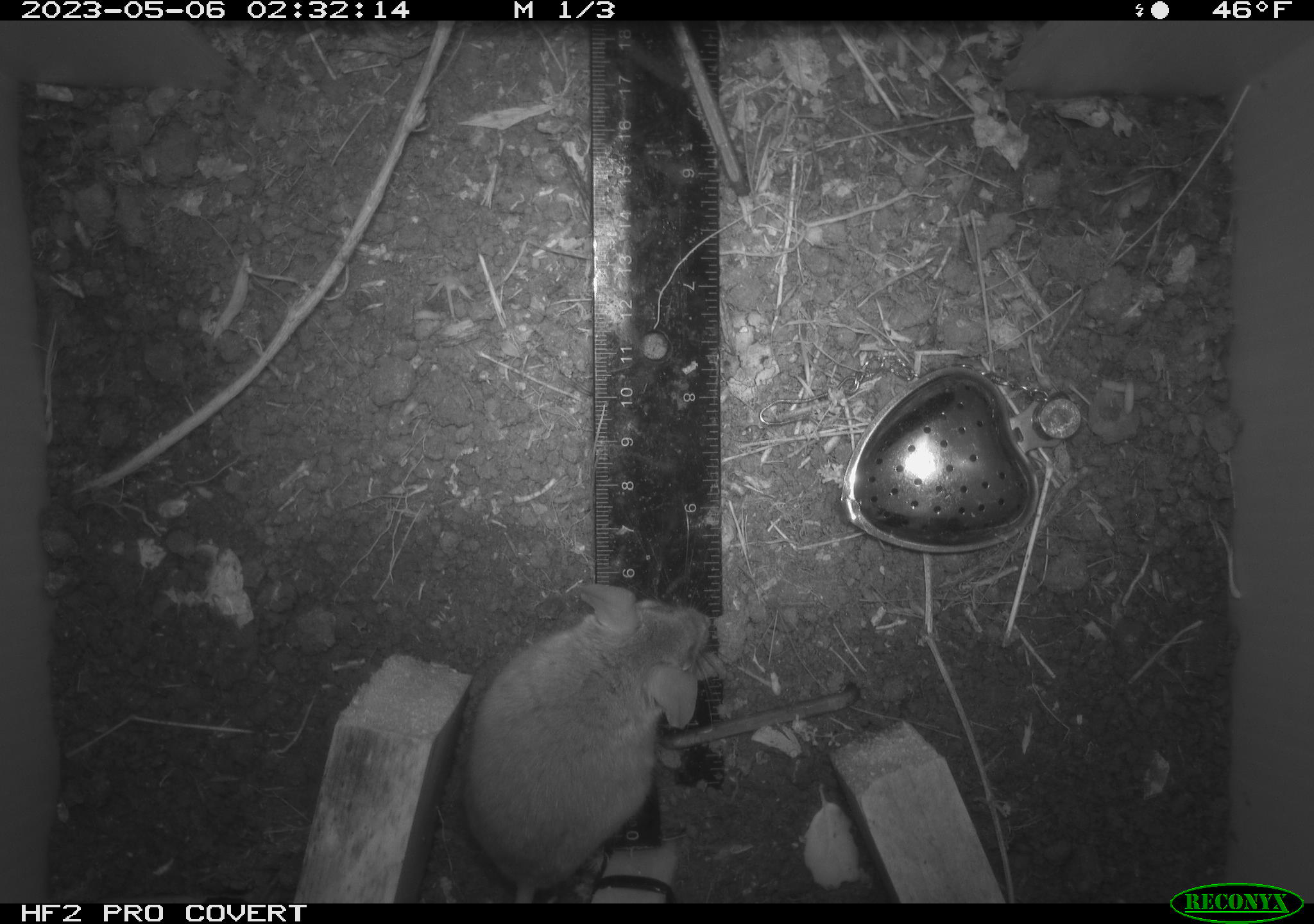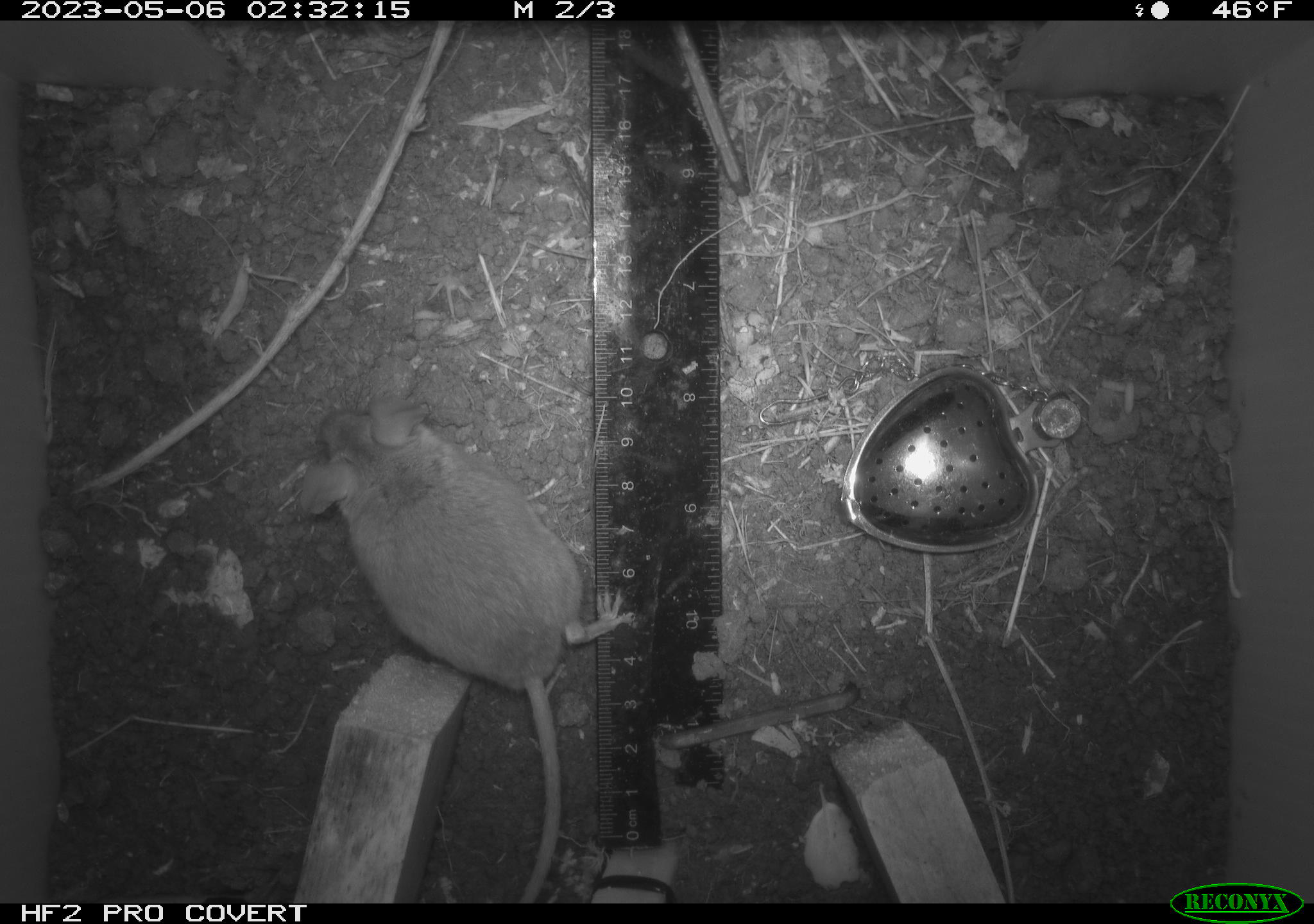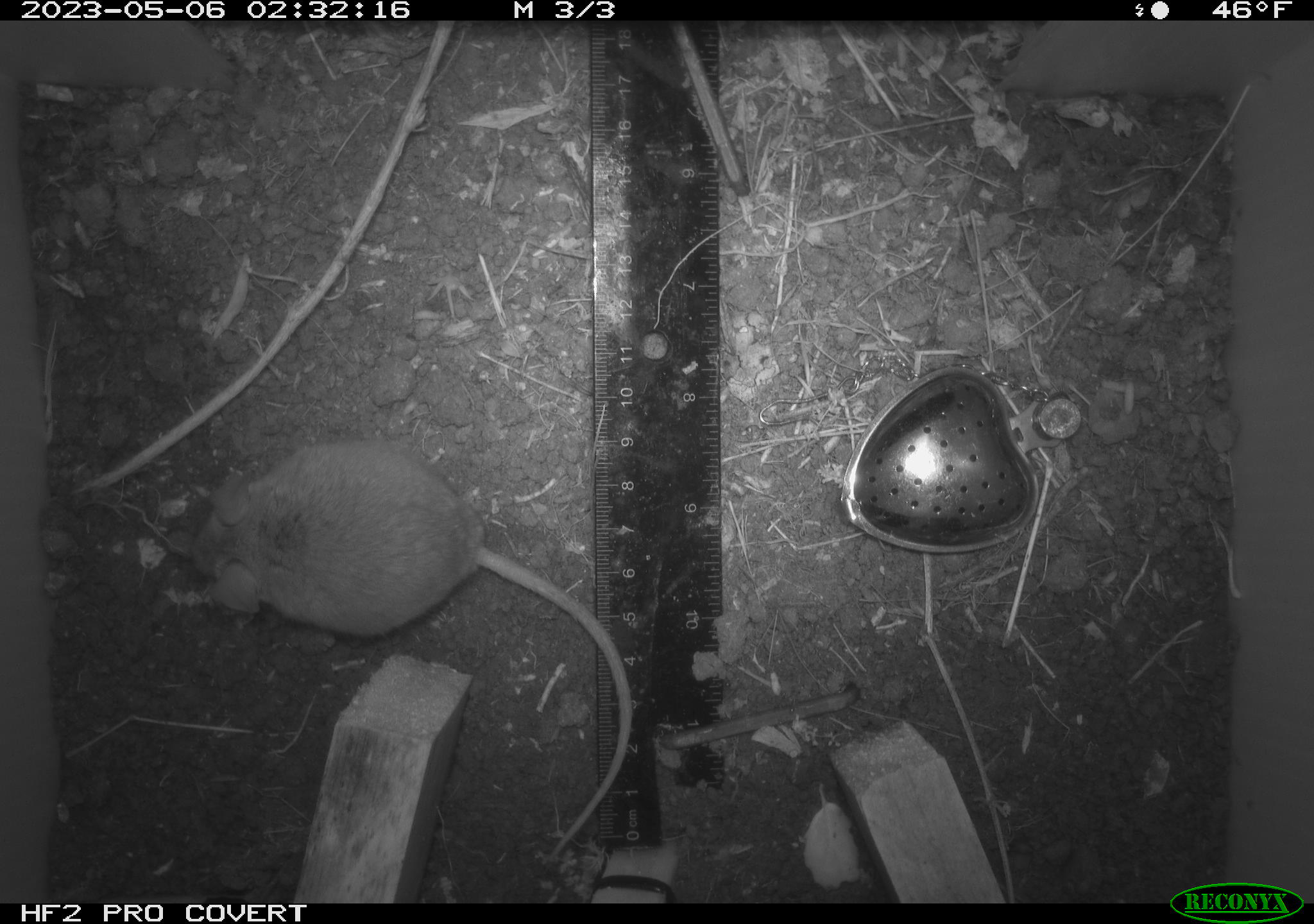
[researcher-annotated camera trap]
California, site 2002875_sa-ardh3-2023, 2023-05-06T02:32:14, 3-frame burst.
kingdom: Animalia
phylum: Chordata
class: Mammalia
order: Rodentia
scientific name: Rodentia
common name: mouse species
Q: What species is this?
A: Mouse species (Rodentia).